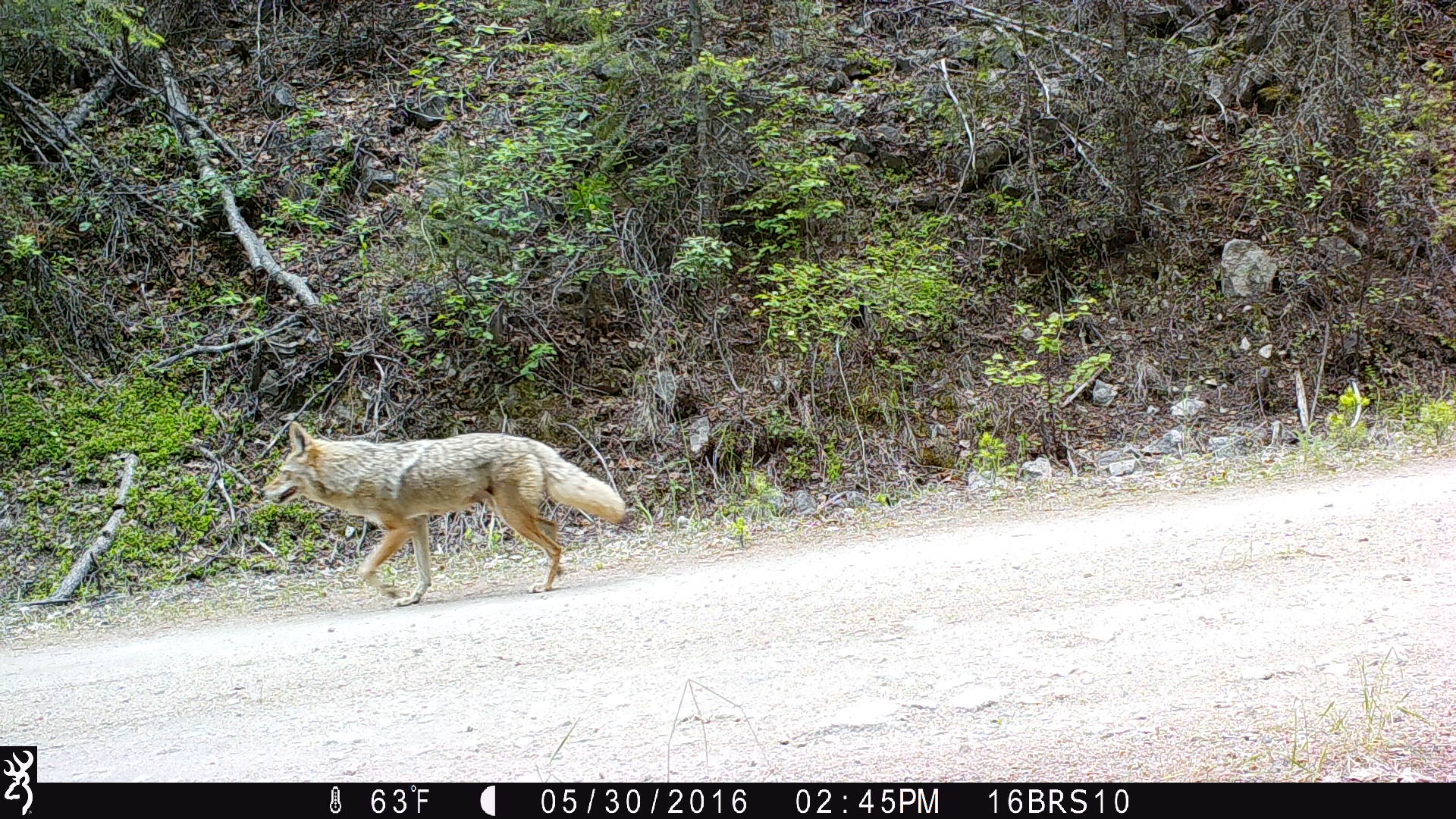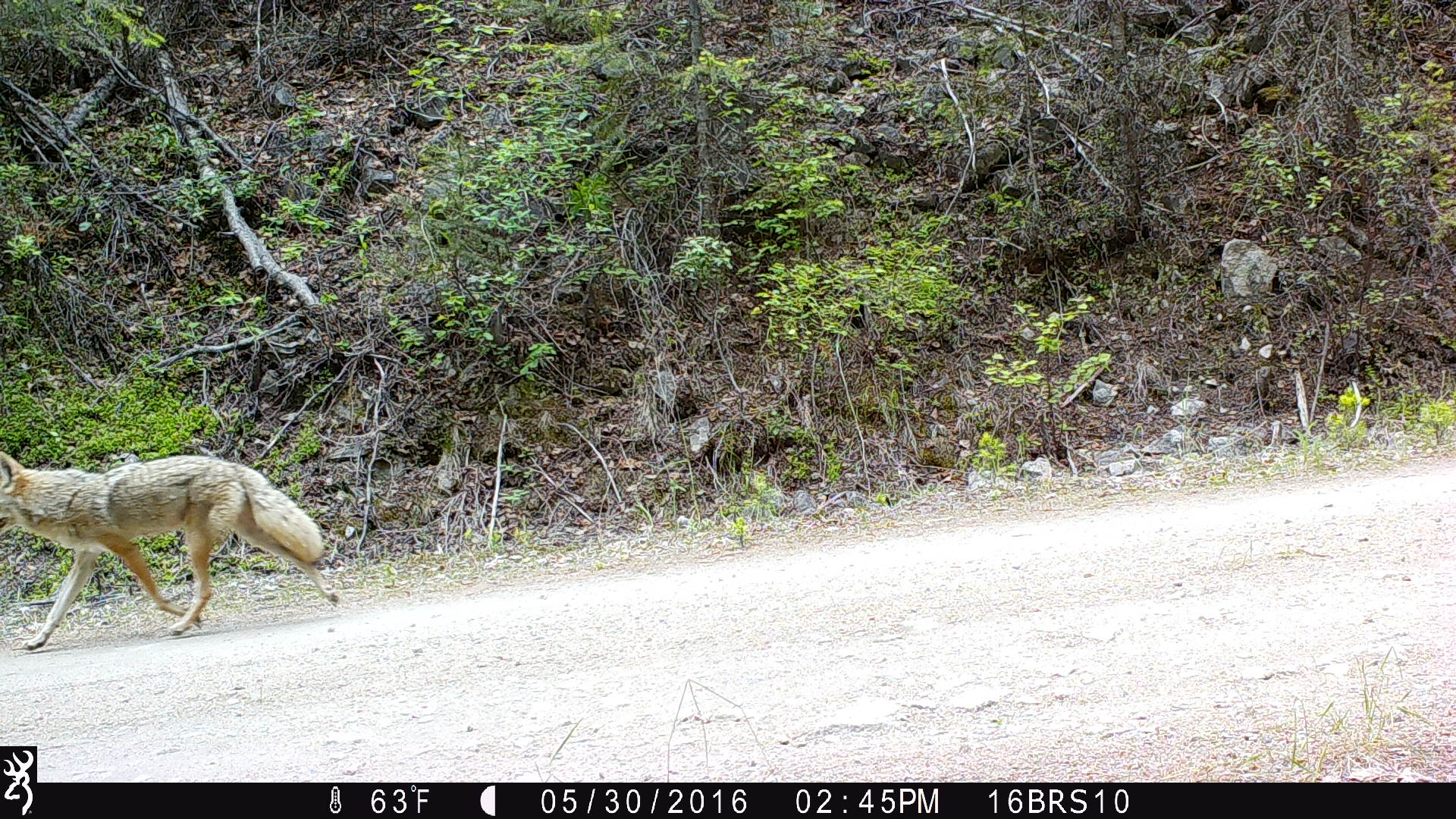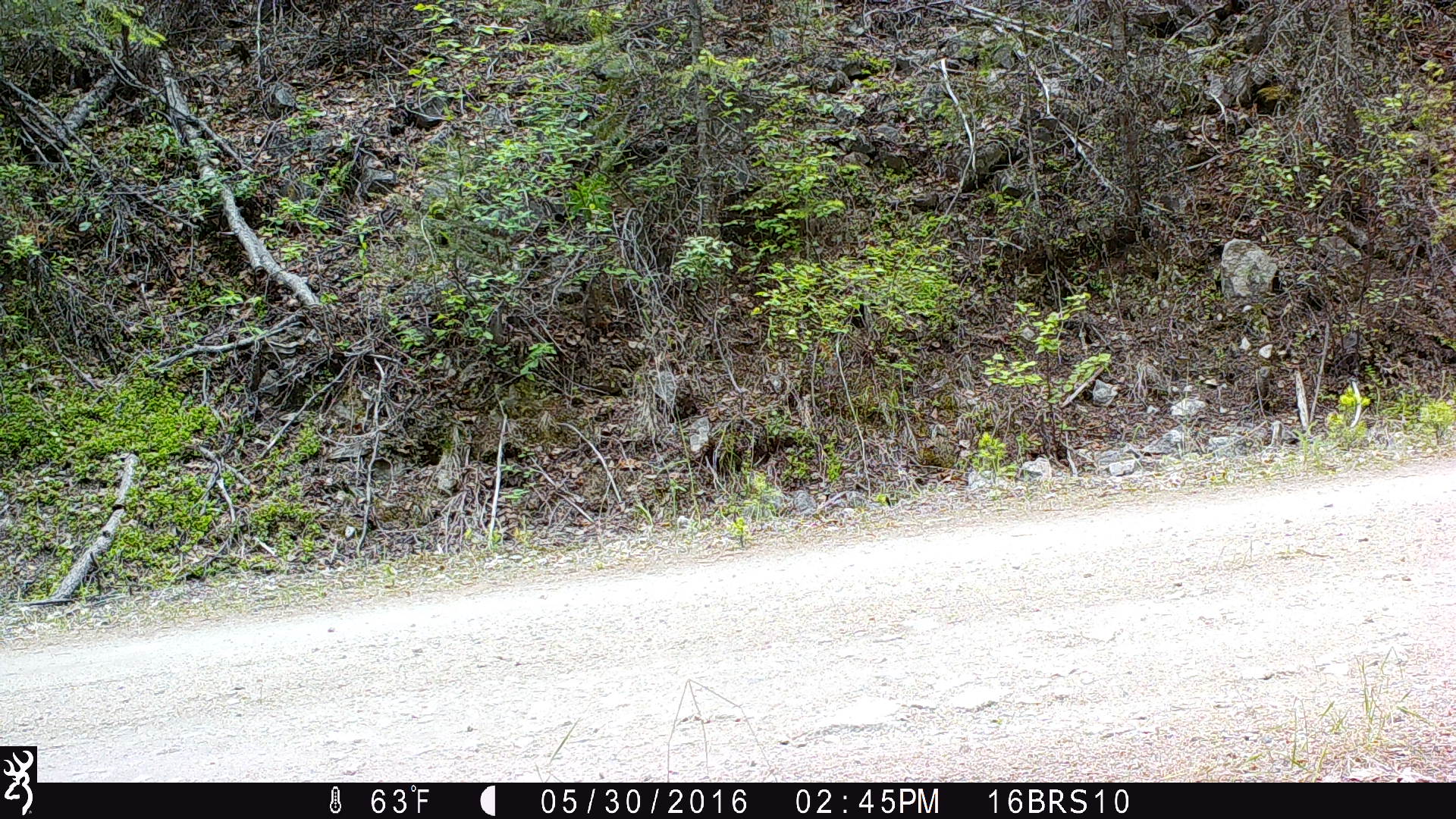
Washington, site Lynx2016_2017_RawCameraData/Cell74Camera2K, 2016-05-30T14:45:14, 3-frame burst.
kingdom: Animalia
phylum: Chordata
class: Mammalia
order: Carnivora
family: Canidae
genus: Canis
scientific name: Canis latrans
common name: coyote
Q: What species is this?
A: Canis latrans (coyote).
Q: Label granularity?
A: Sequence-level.